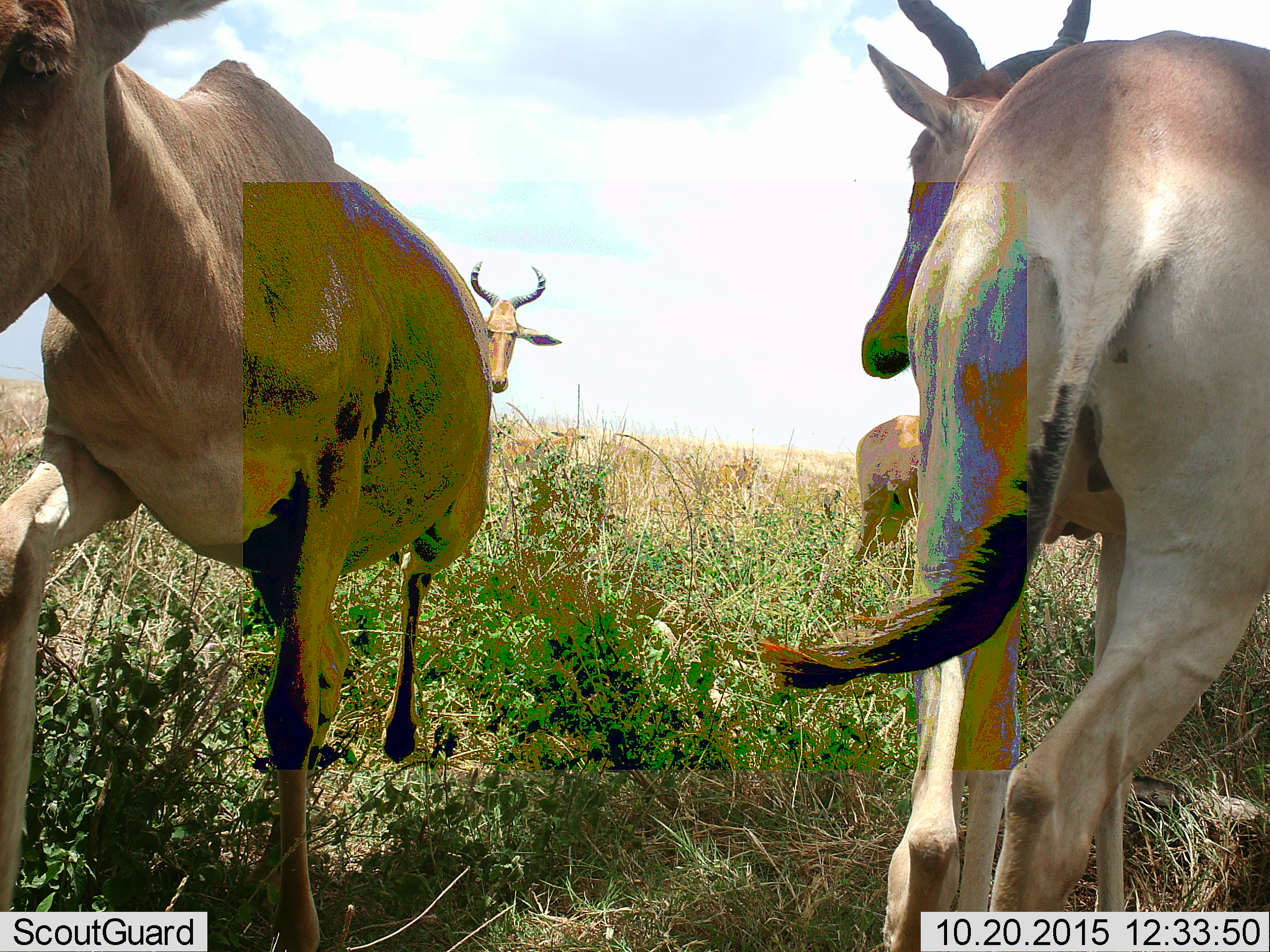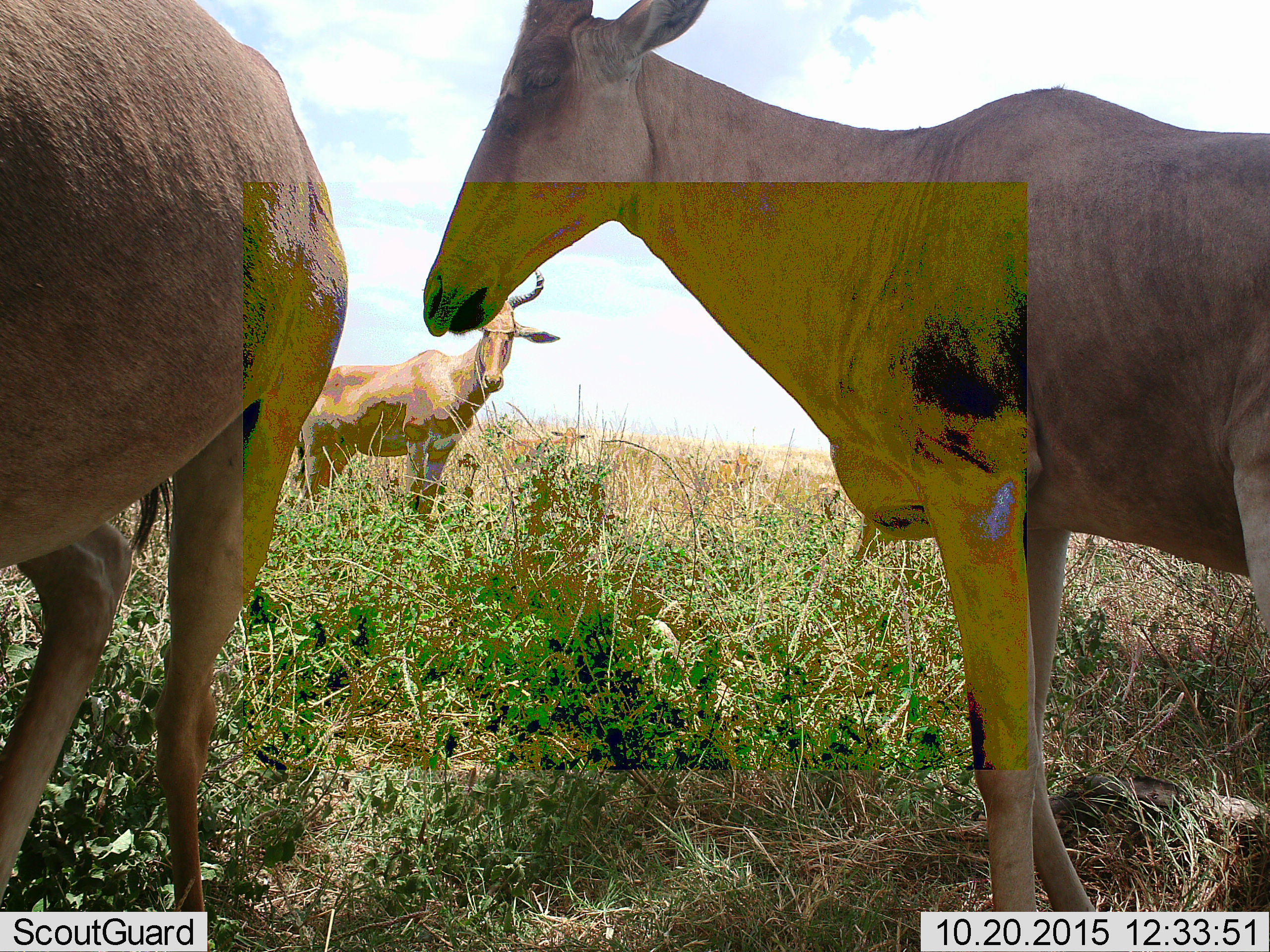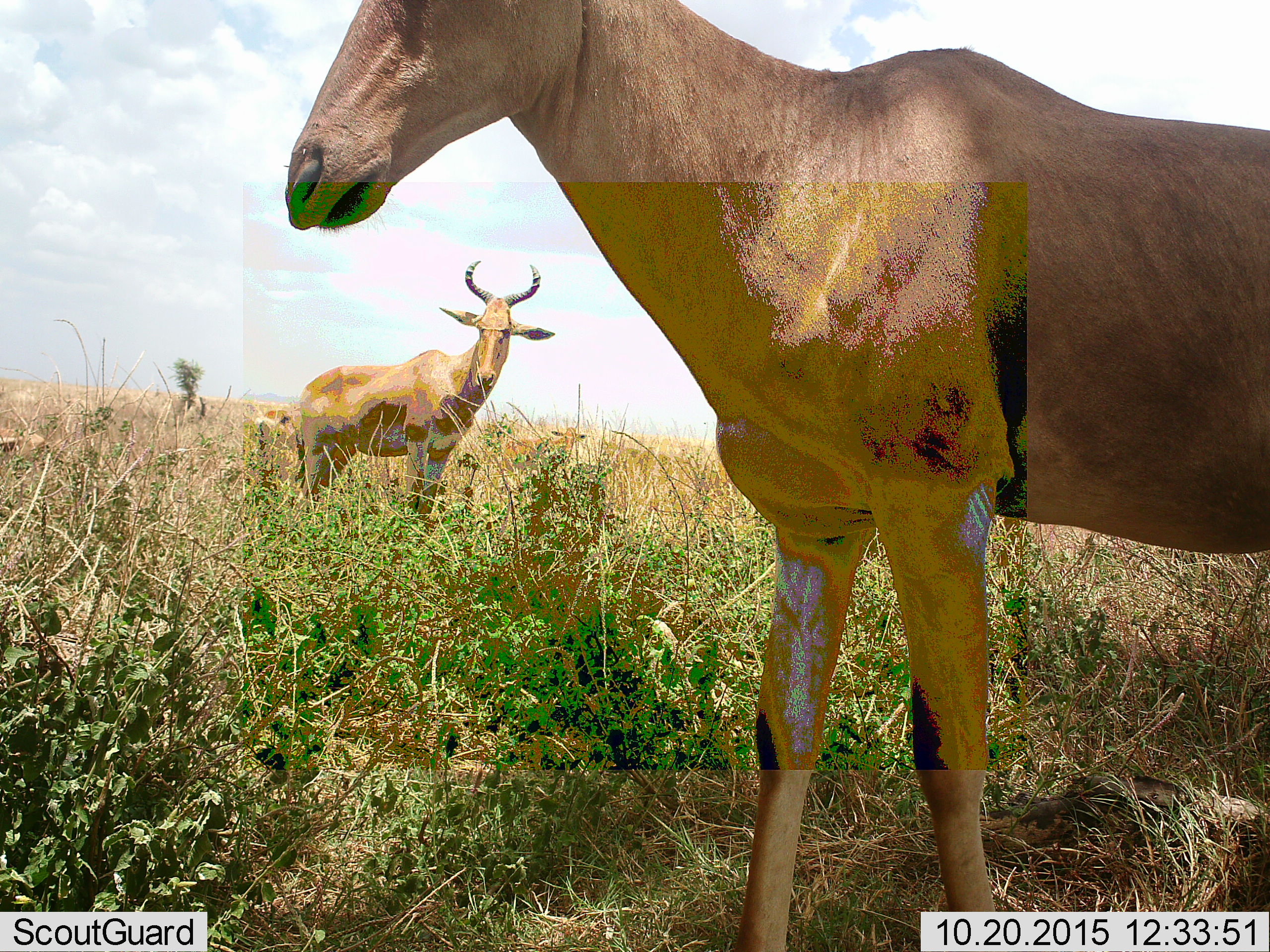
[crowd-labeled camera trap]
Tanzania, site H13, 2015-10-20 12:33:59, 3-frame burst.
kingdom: Animalia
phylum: Chordata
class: Mammalia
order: Artiodactyla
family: Bovidae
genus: Alcelaphus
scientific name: Alcelaphus buselaphus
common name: hartebeest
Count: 4.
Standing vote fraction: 88%.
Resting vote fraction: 0%.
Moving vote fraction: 62%.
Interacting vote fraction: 25%.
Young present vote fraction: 12%.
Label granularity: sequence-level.